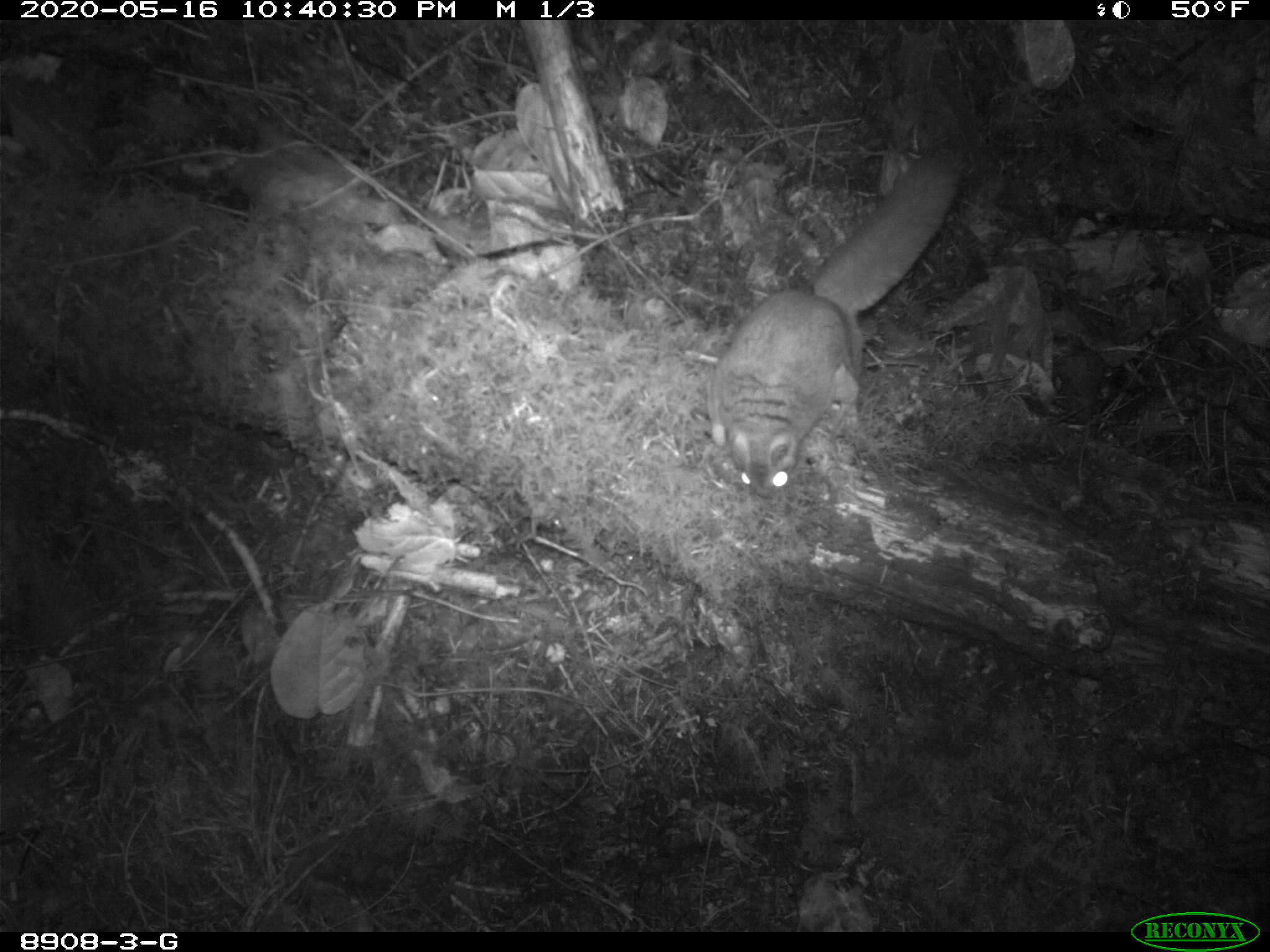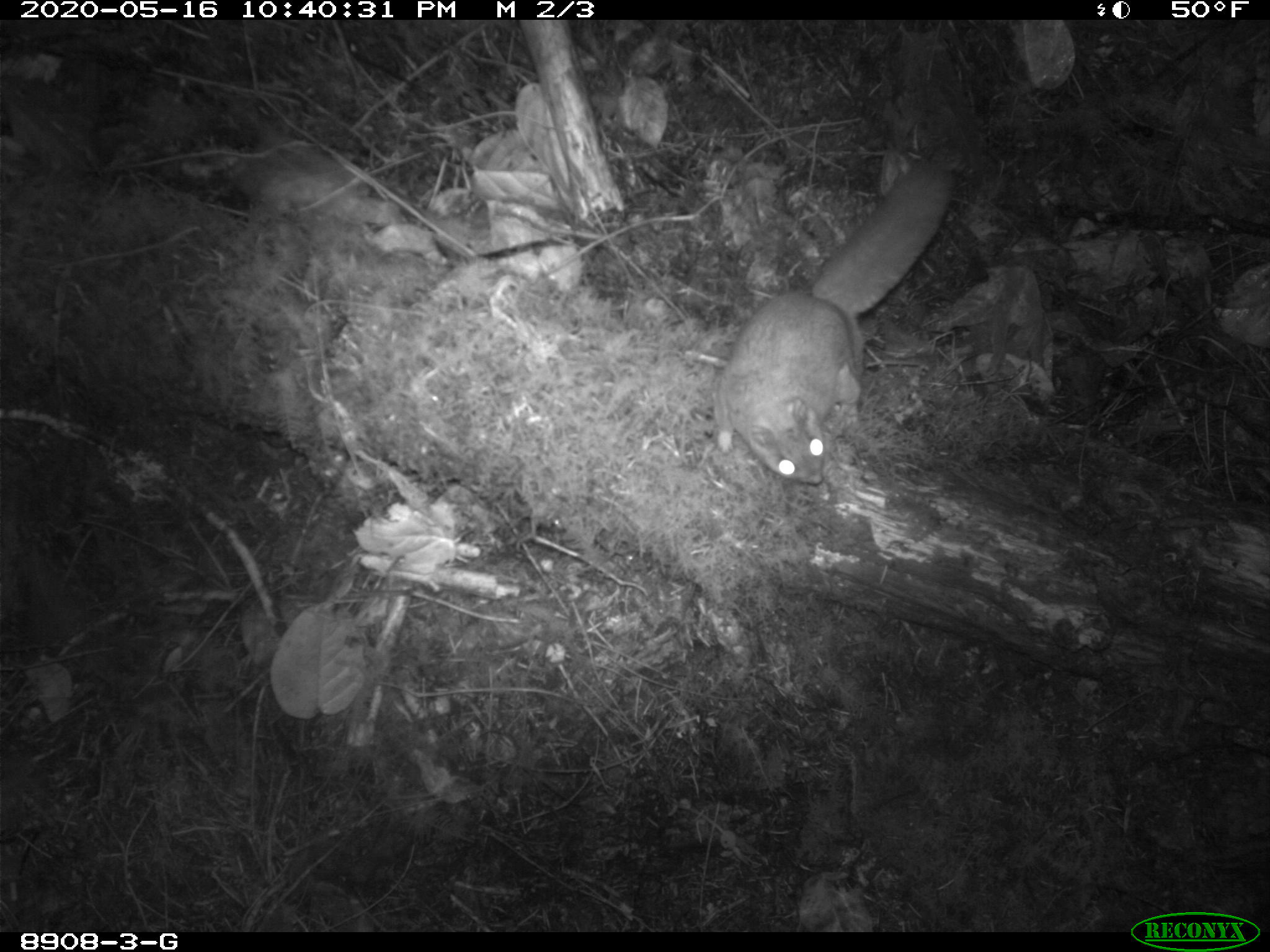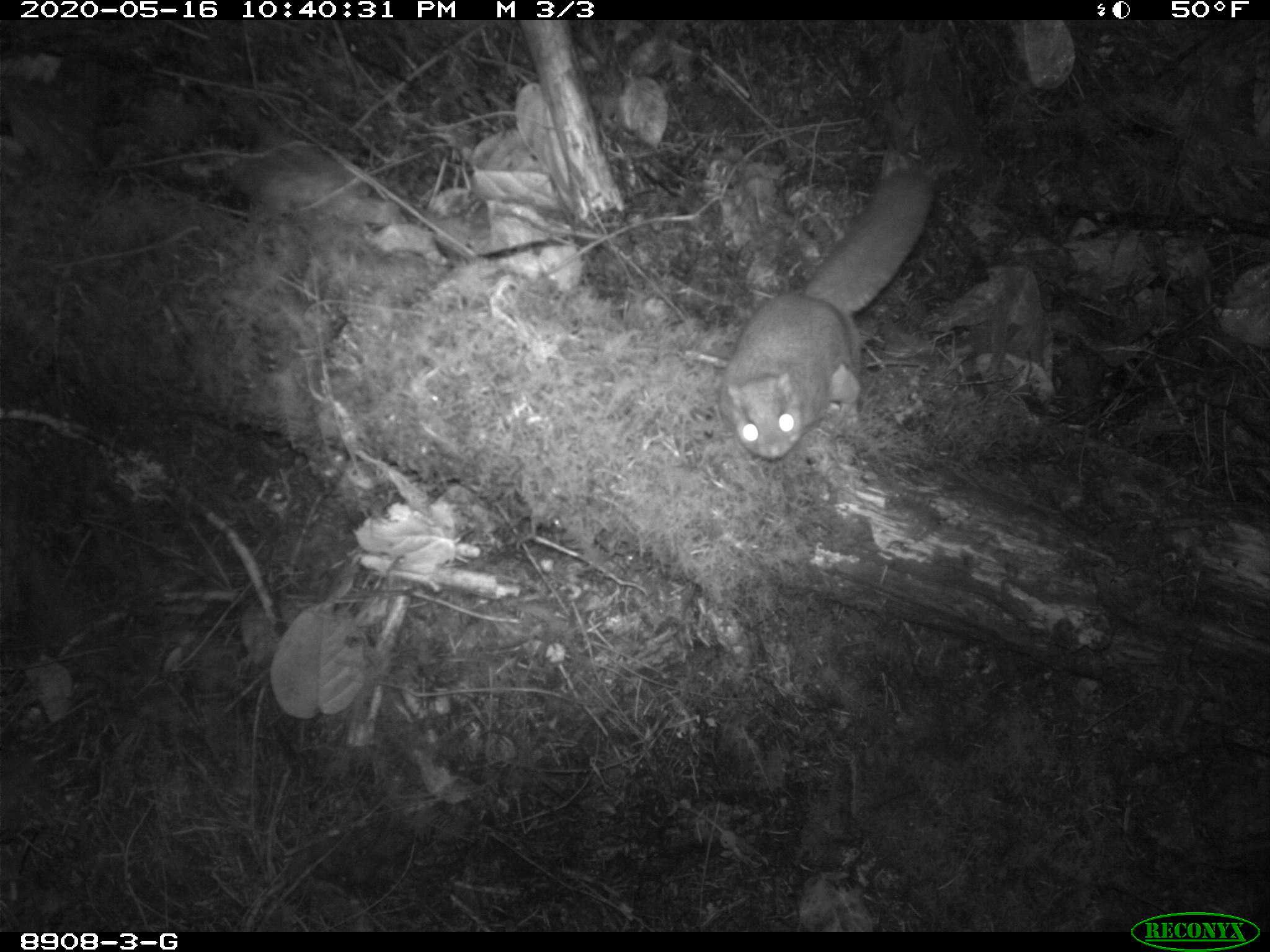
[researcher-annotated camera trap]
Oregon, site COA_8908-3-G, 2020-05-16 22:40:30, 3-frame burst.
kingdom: Animalia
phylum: Chordata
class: Mammalia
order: Rodentia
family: Sciuridae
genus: Glaucomys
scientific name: Glaucomys oregonensis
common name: humboldt's flying squirrel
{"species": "humboldt's flying squirrel (Glaucomys oregonensis)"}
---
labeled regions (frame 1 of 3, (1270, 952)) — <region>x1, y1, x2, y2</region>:
humboldt's flying squirrel: <region>685, 144, 973, 509</region>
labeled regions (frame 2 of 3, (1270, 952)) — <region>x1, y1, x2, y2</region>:
humboldt's flying squirrel: <region>702, 149, 980, 494</region>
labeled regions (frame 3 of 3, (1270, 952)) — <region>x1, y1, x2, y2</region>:
humboldt's flying squirrel: <region>706, 143, 952, 472</region>